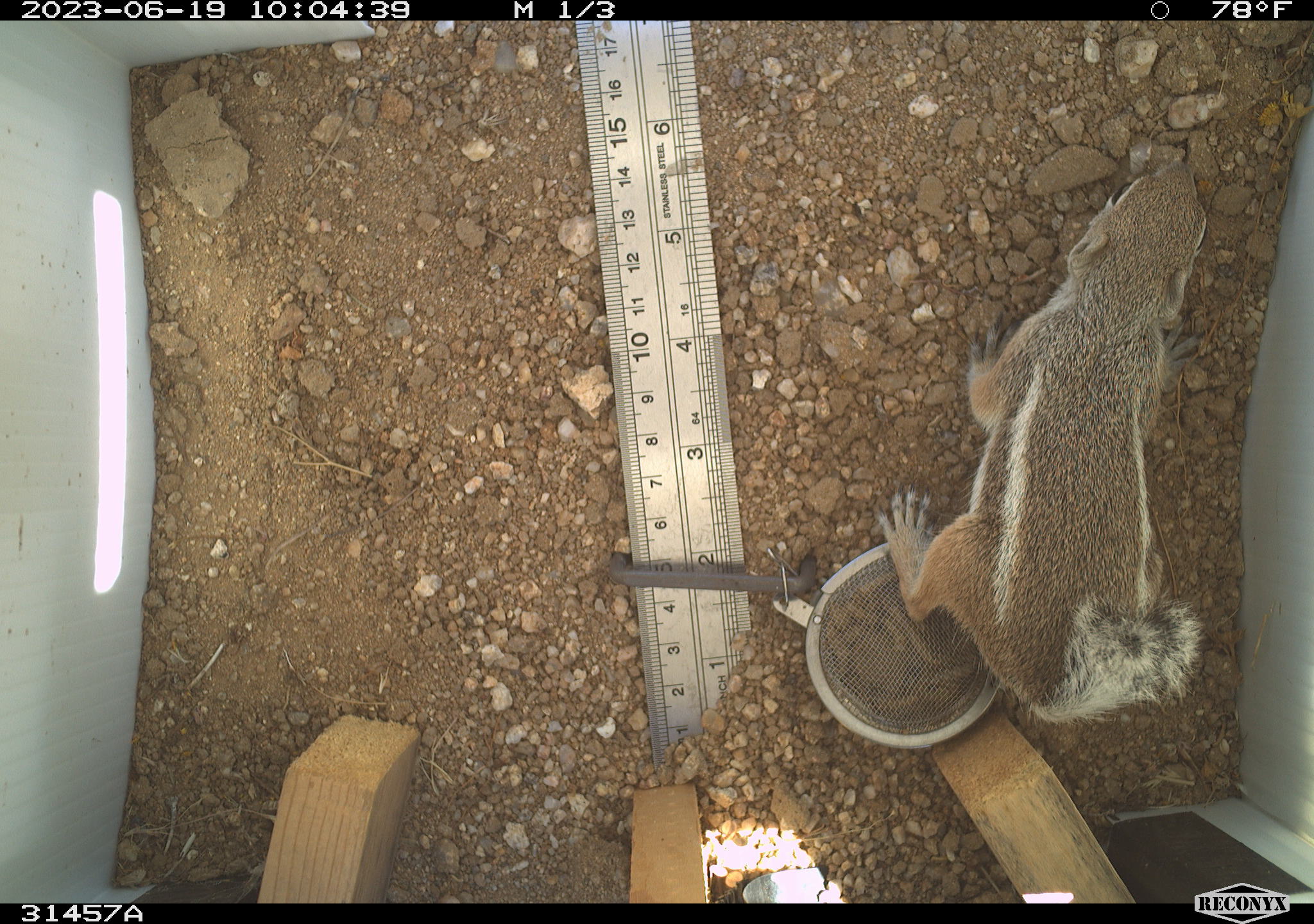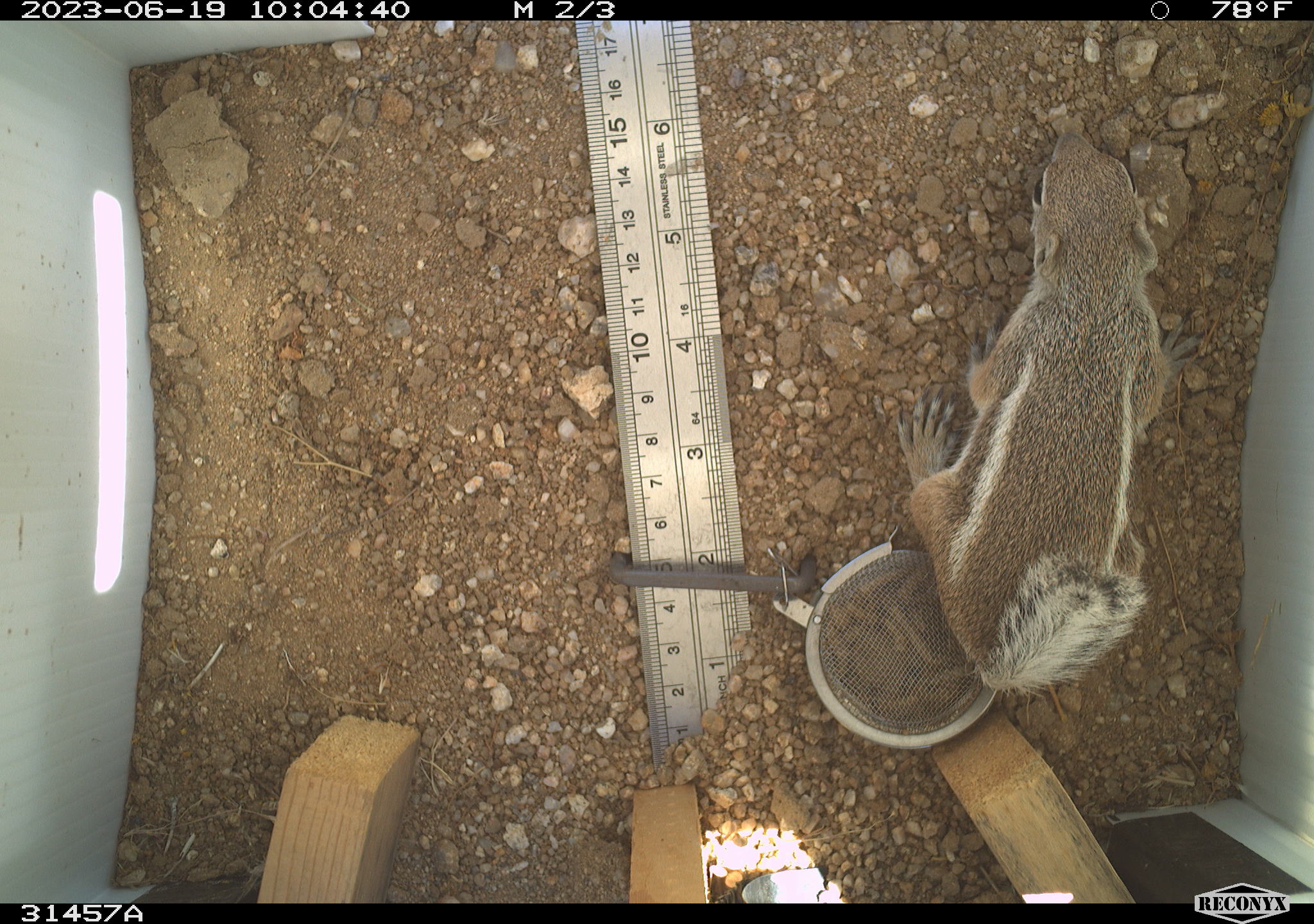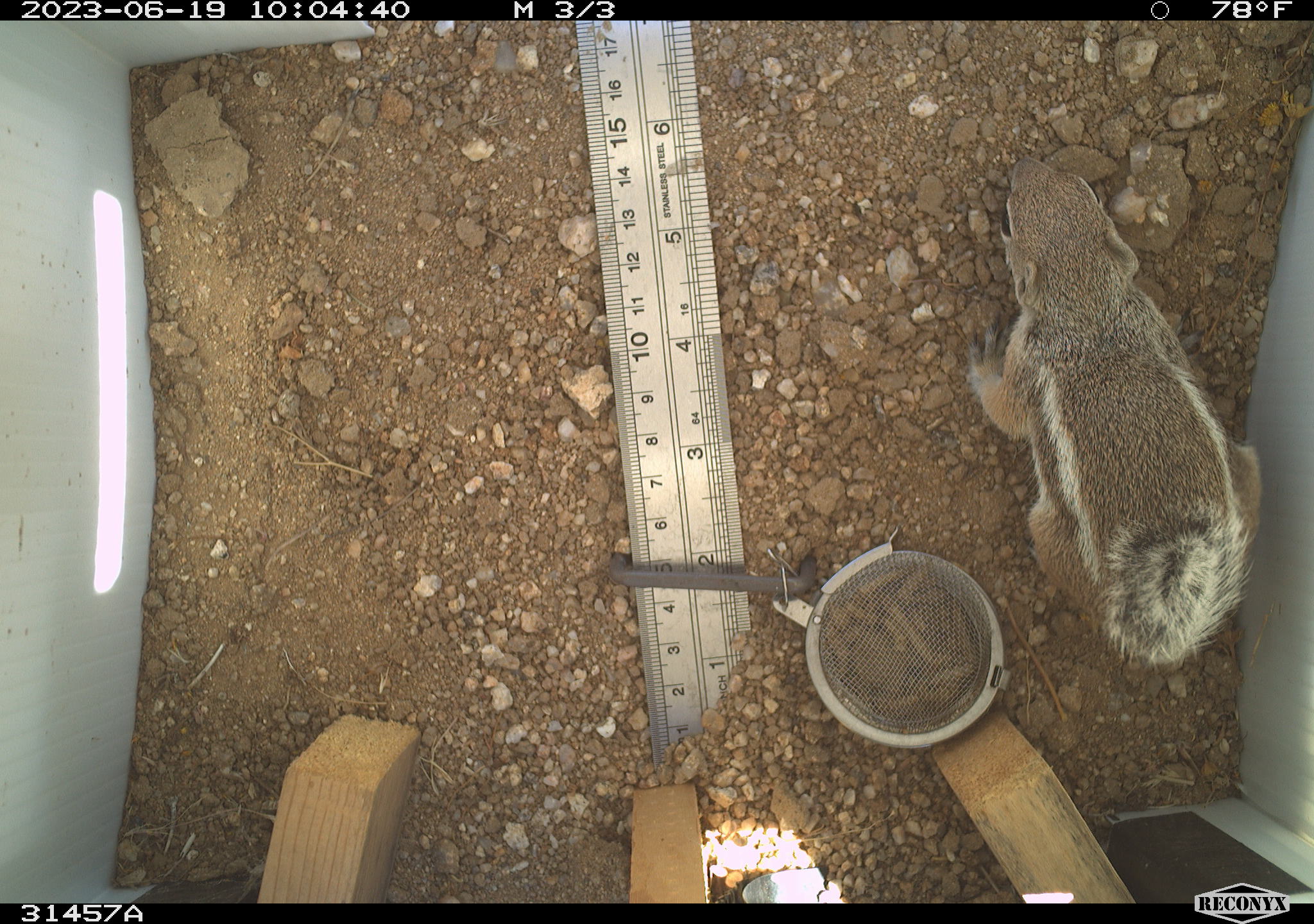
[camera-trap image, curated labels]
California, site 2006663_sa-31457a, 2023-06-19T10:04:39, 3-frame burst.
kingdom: Animalia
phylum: Chordata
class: Mammalia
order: Rodentia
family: Sciuridae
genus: Ammospermophilus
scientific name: Ammospermophilus leucurus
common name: white-tailed antelope squirrel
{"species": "white-tailed antelope squirrel (Ammospermophilus leucurus)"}